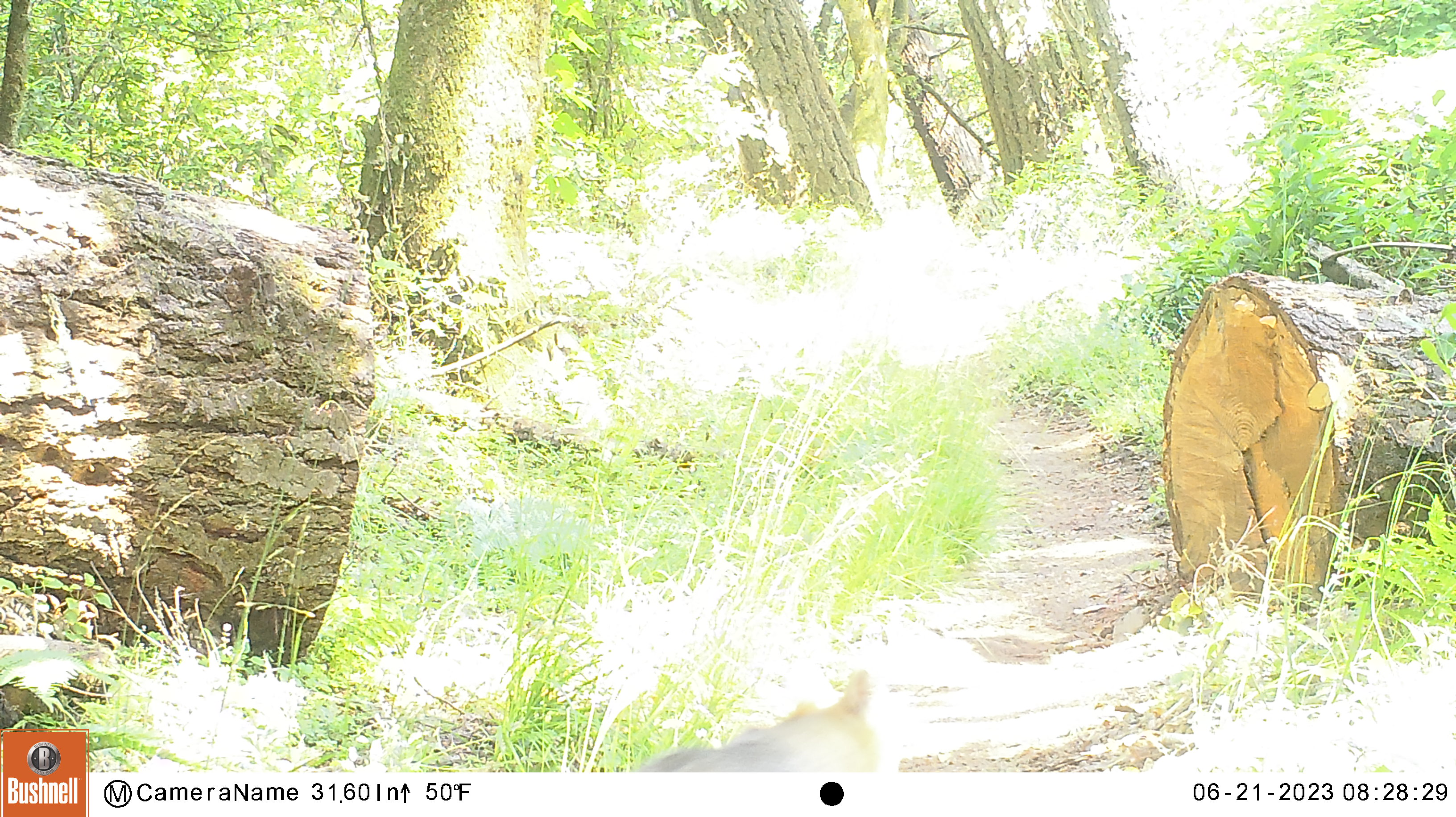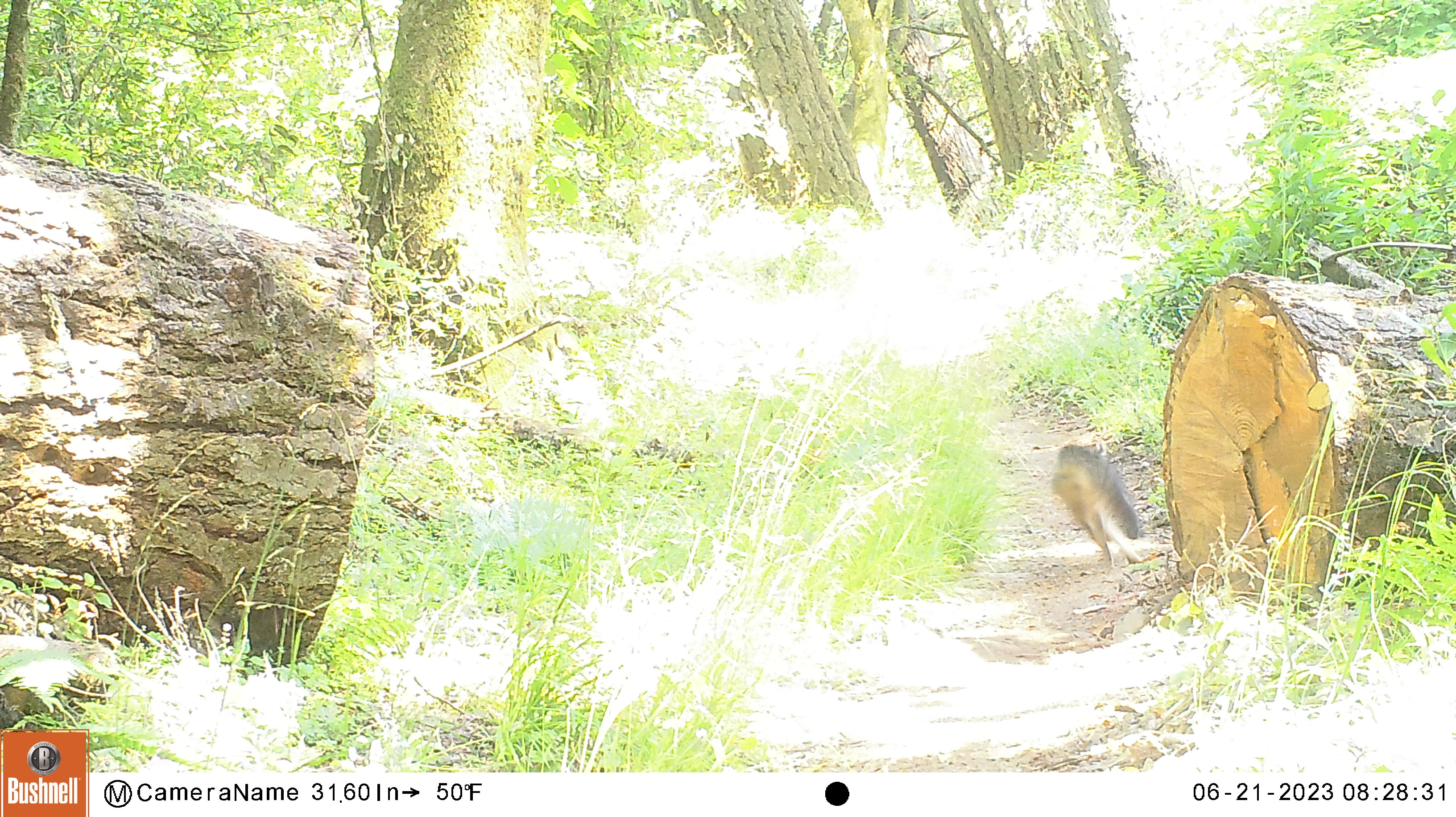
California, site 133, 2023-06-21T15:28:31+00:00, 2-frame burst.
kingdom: Animalia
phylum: Chordata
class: Mammalia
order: Carnivora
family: Canidae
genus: Urocyon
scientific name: Urocyon cinereoargenteus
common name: gray fox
Gray fox (Urocyon cinereoargenteus).